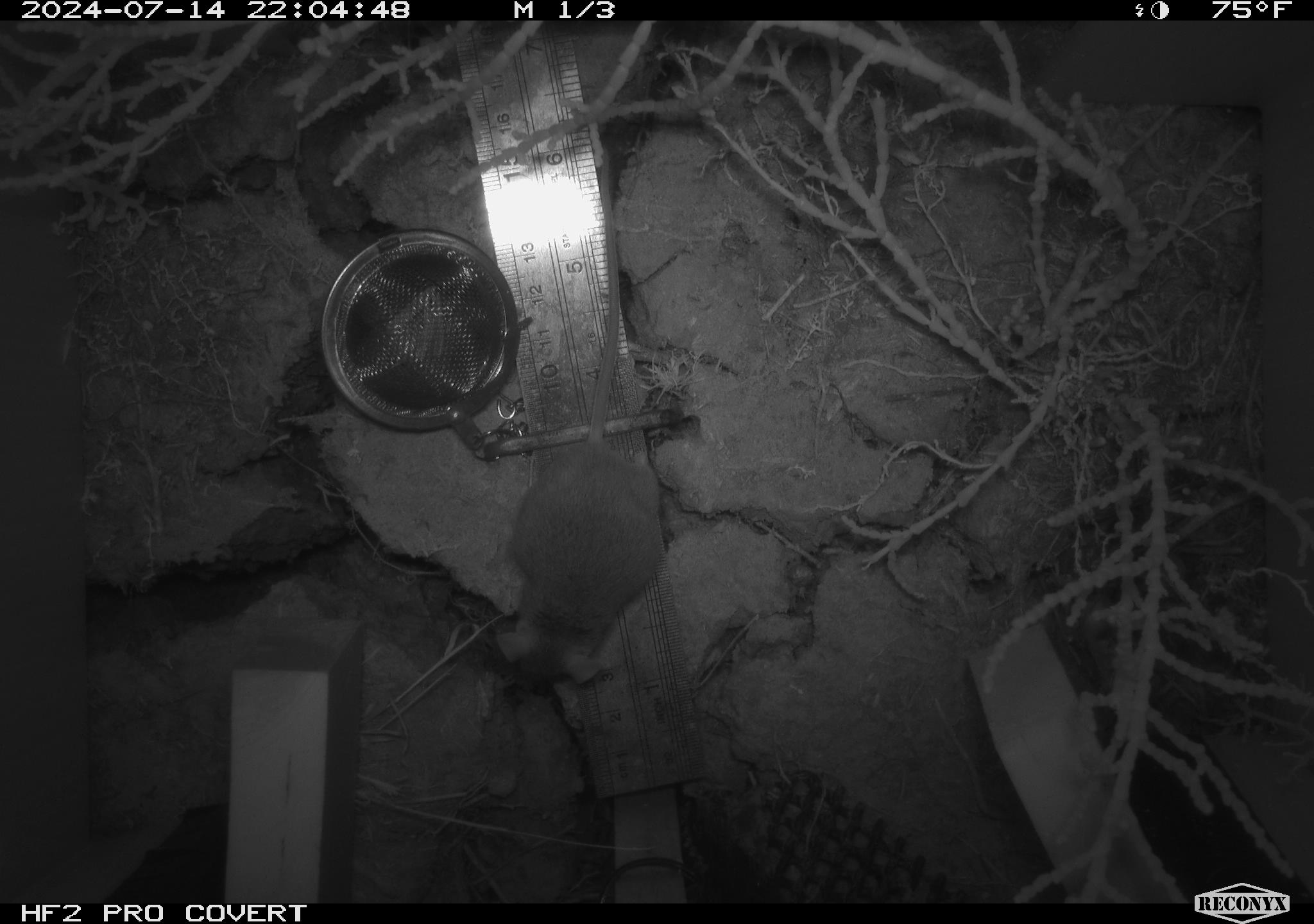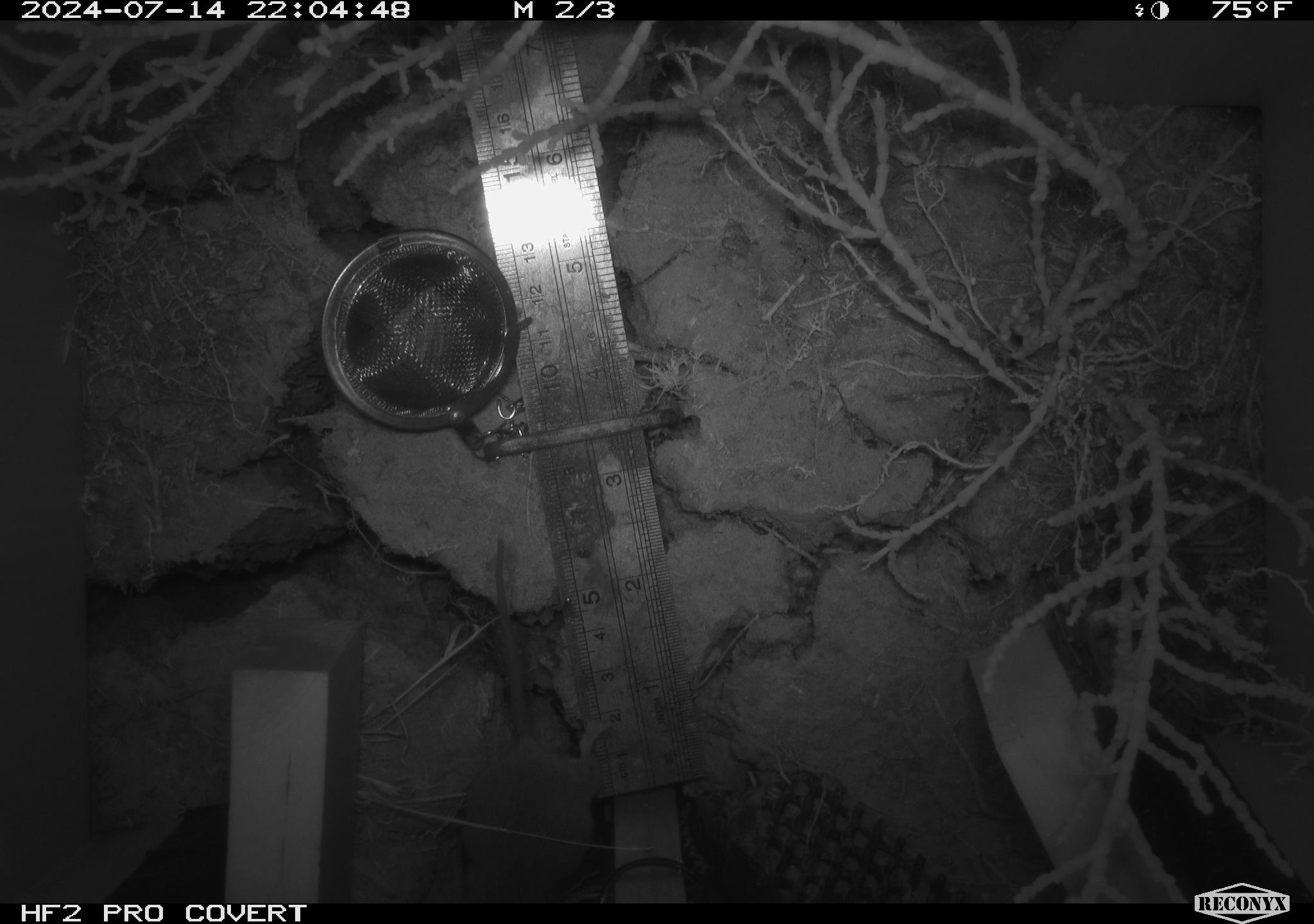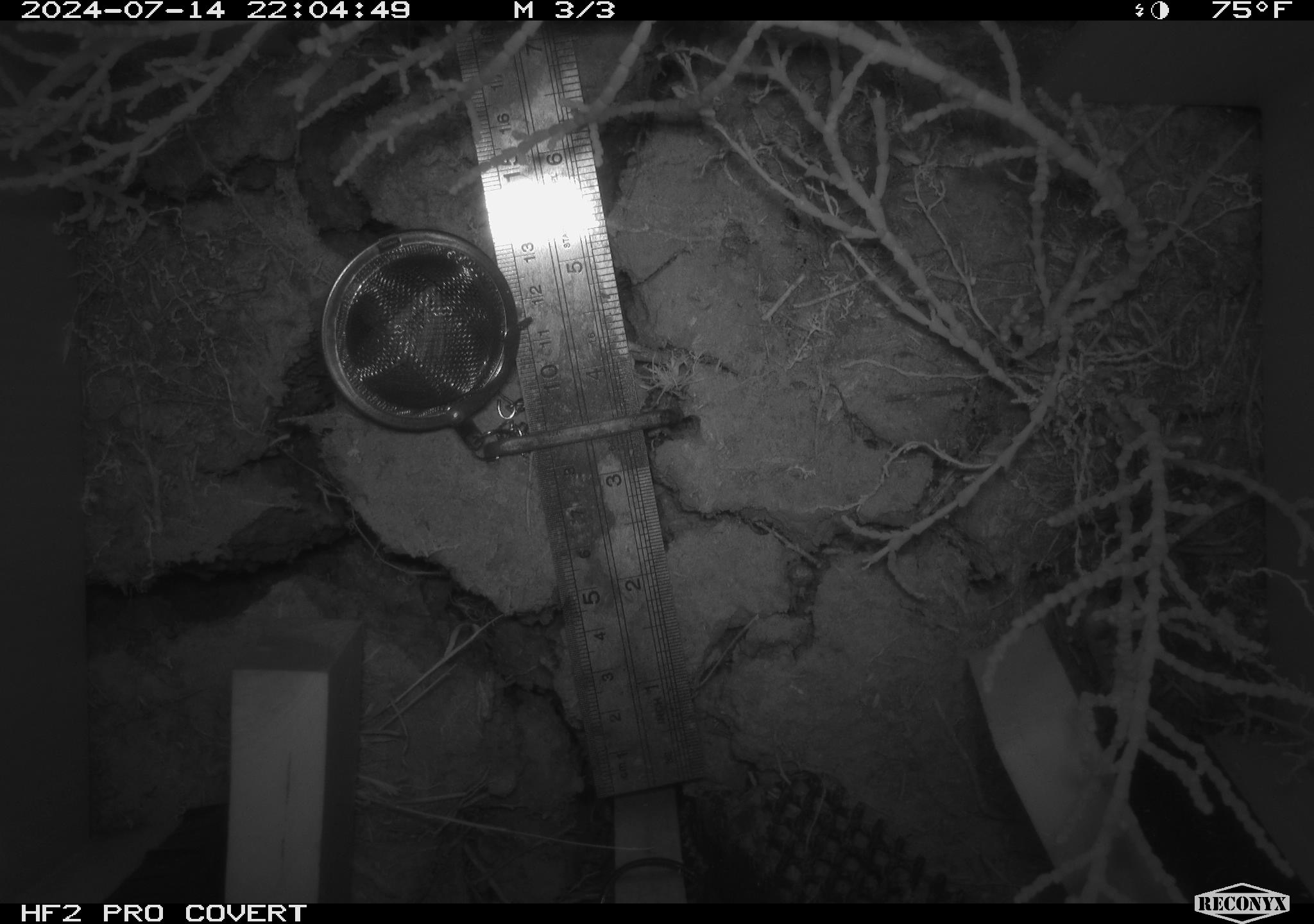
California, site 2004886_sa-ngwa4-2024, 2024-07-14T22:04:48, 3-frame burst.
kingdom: Animalia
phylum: Chordata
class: Mammalia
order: Rodentia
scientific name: Rodentia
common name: mouse species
Mouse species (Rodentia).